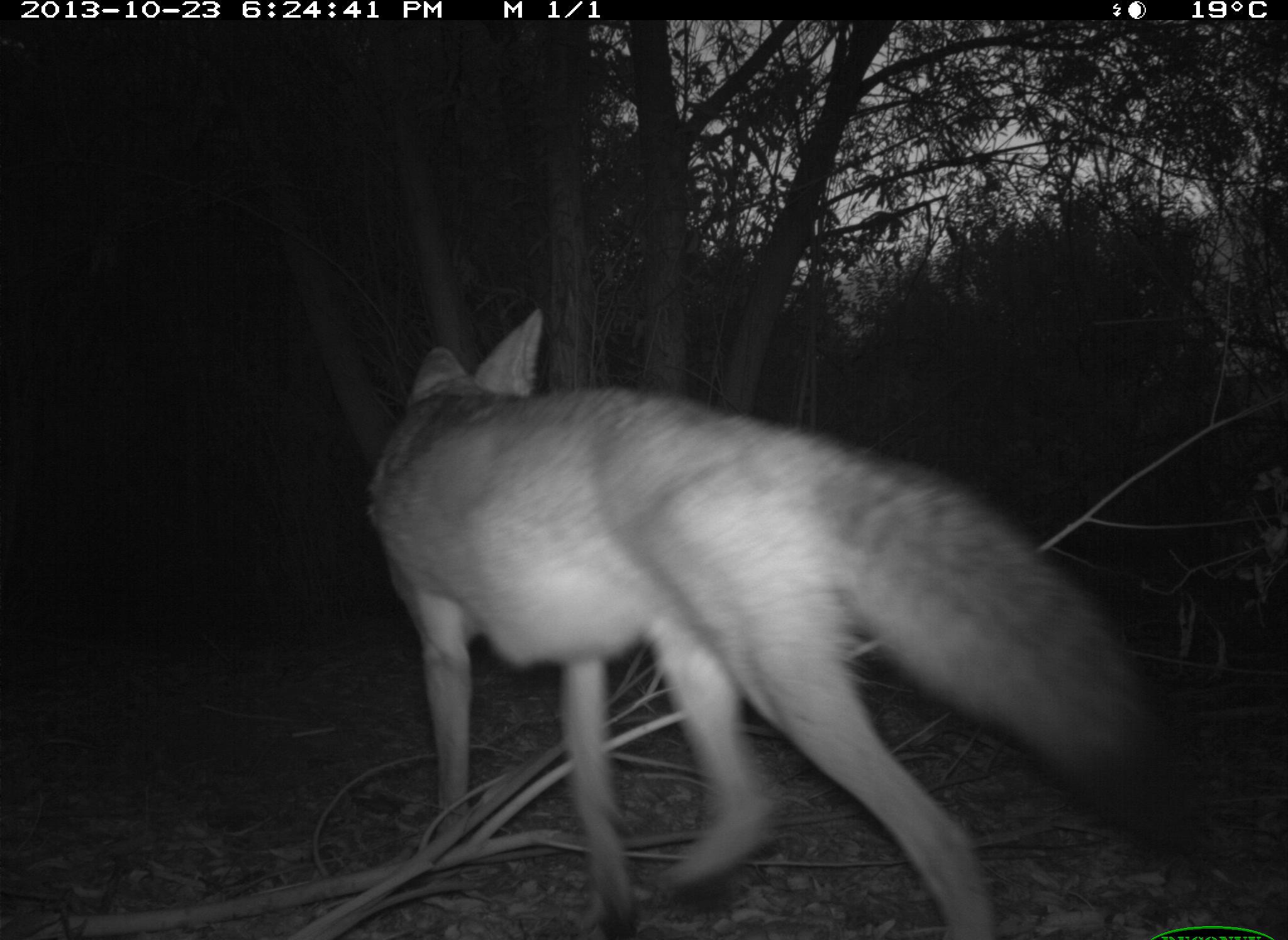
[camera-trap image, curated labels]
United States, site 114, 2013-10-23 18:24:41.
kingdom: Animalia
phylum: Chordata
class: Mammalia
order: Carnivora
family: Canidae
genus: Canis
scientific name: Canis latrans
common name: coyote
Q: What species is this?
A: Coyote (Canis latrans).